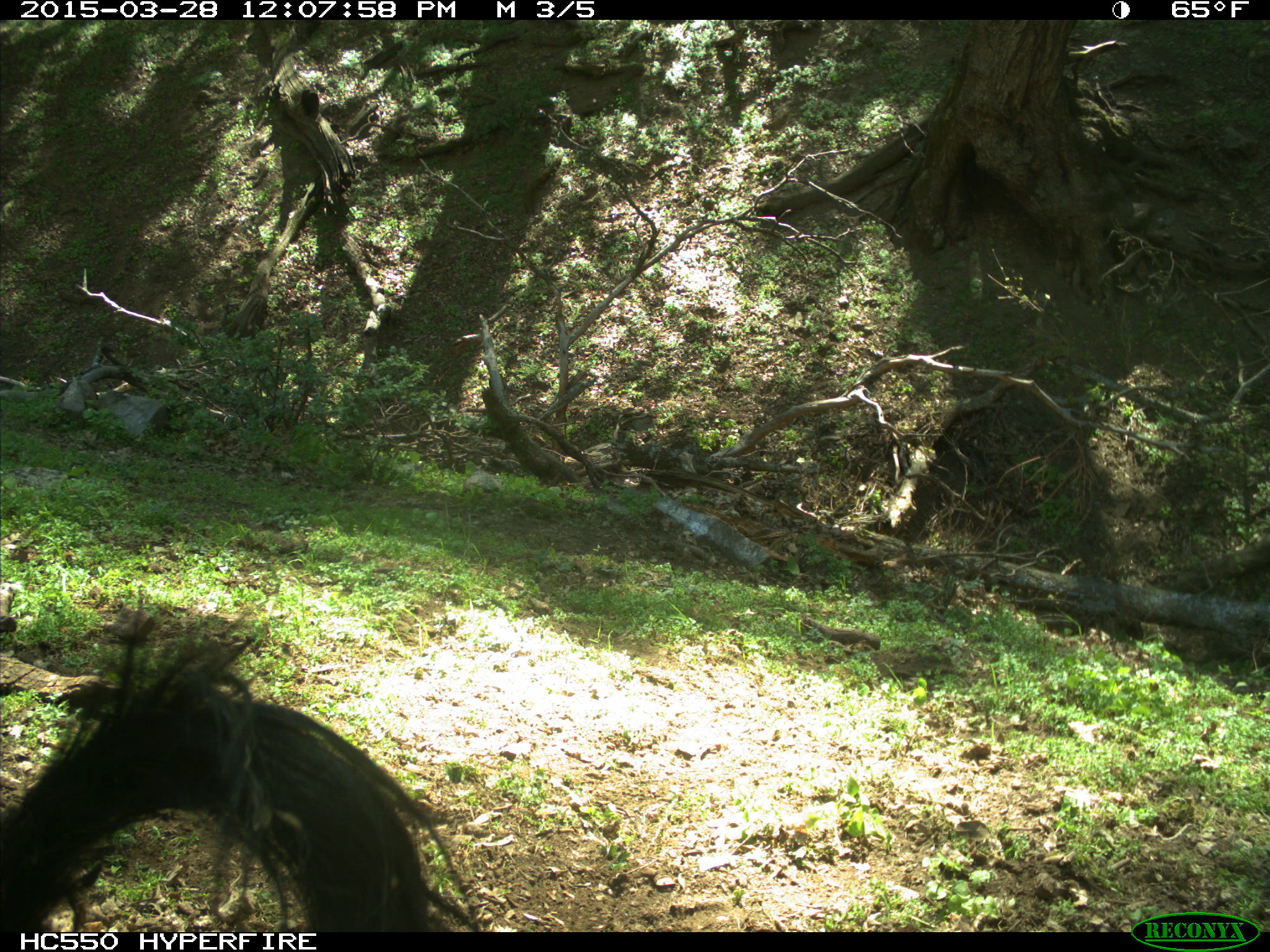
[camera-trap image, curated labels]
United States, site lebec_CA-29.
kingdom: Animalia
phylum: Chordata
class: Mammalia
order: Artiodactyla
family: Bovidae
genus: Bos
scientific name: Bos taurus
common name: domestic cow